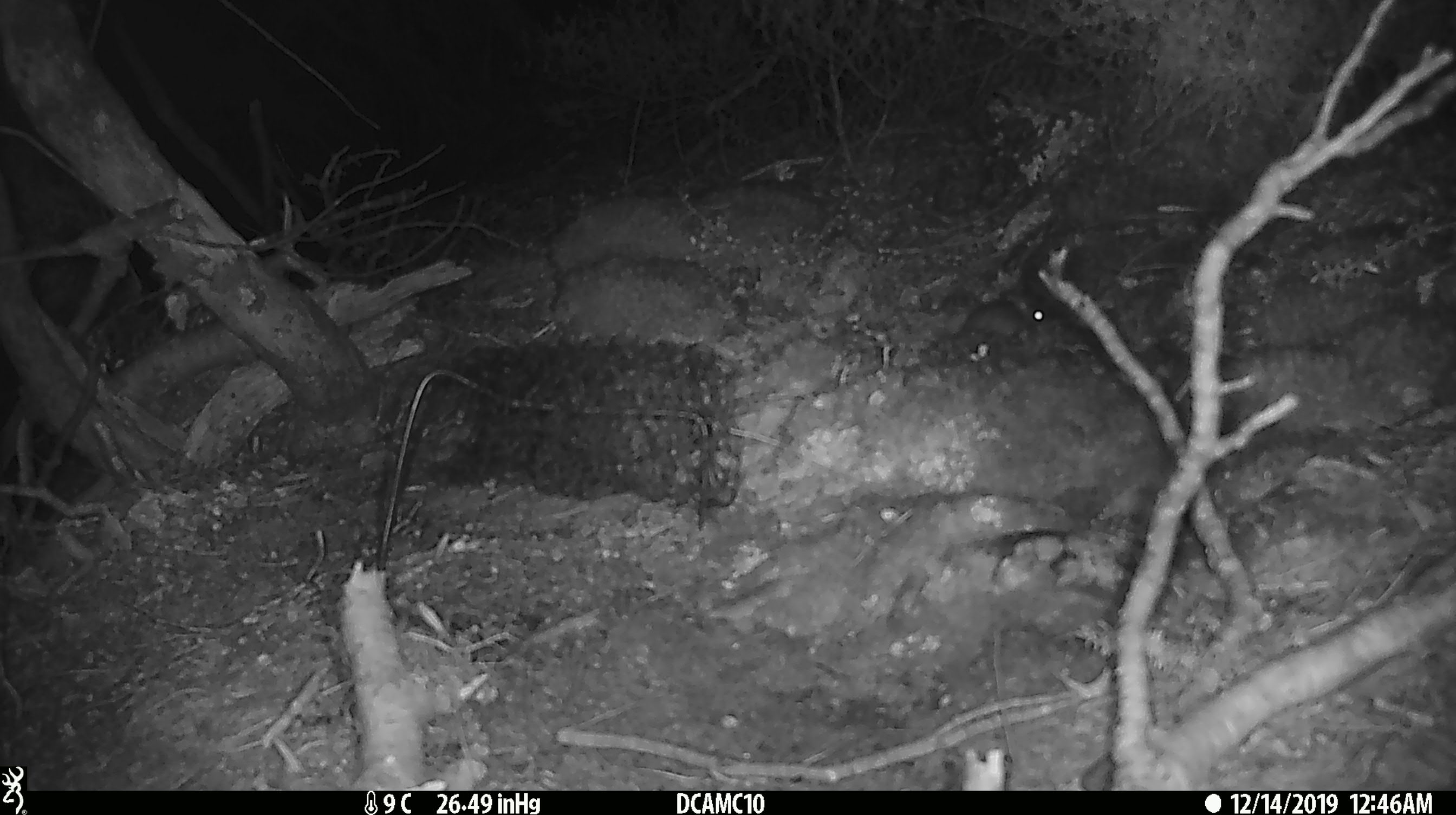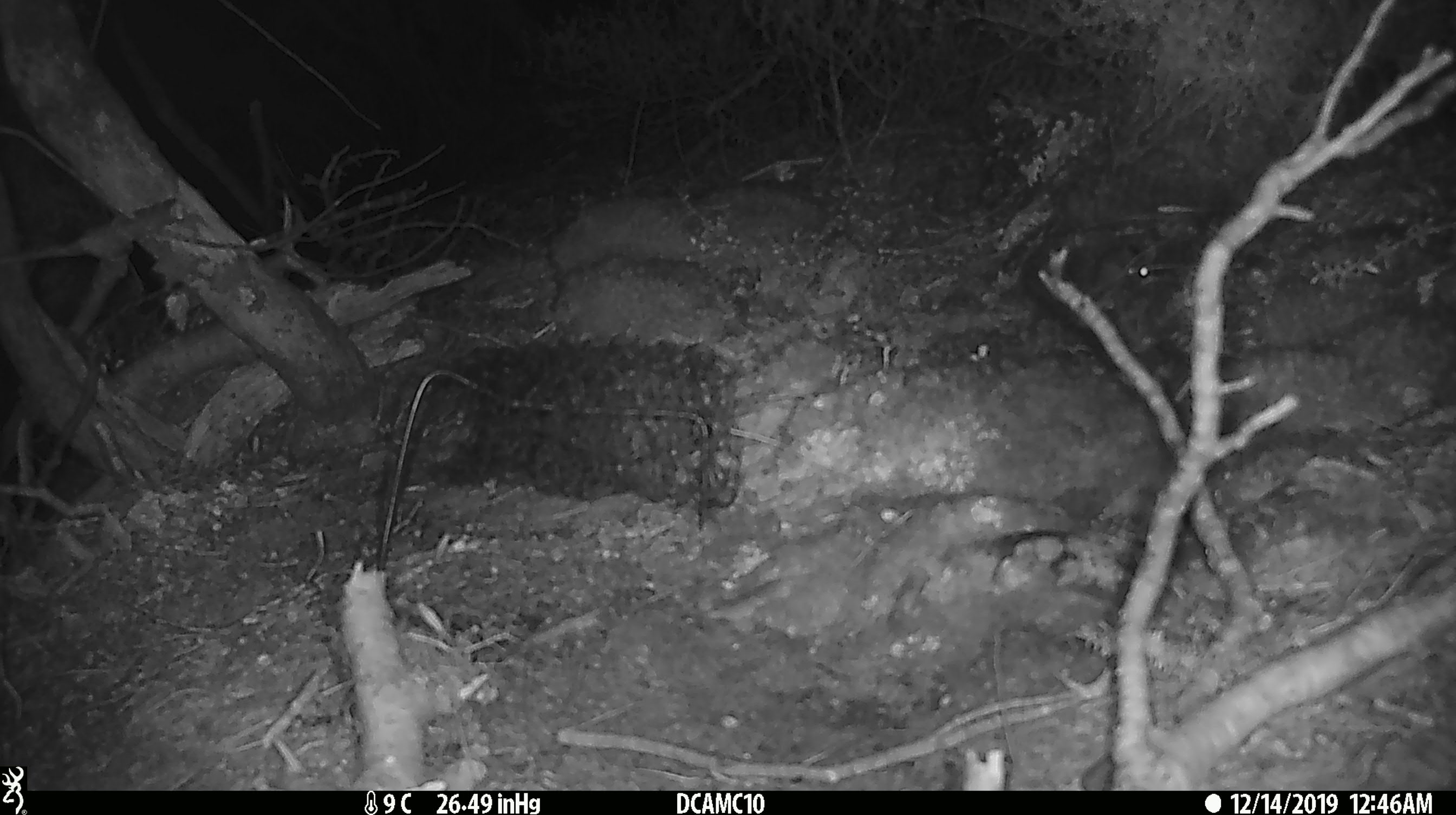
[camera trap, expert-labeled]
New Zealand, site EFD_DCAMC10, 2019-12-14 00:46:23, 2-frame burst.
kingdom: Animalia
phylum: Chordata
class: Mammalia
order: Rodentia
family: Muridae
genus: Mus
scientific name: Mus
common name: mouse